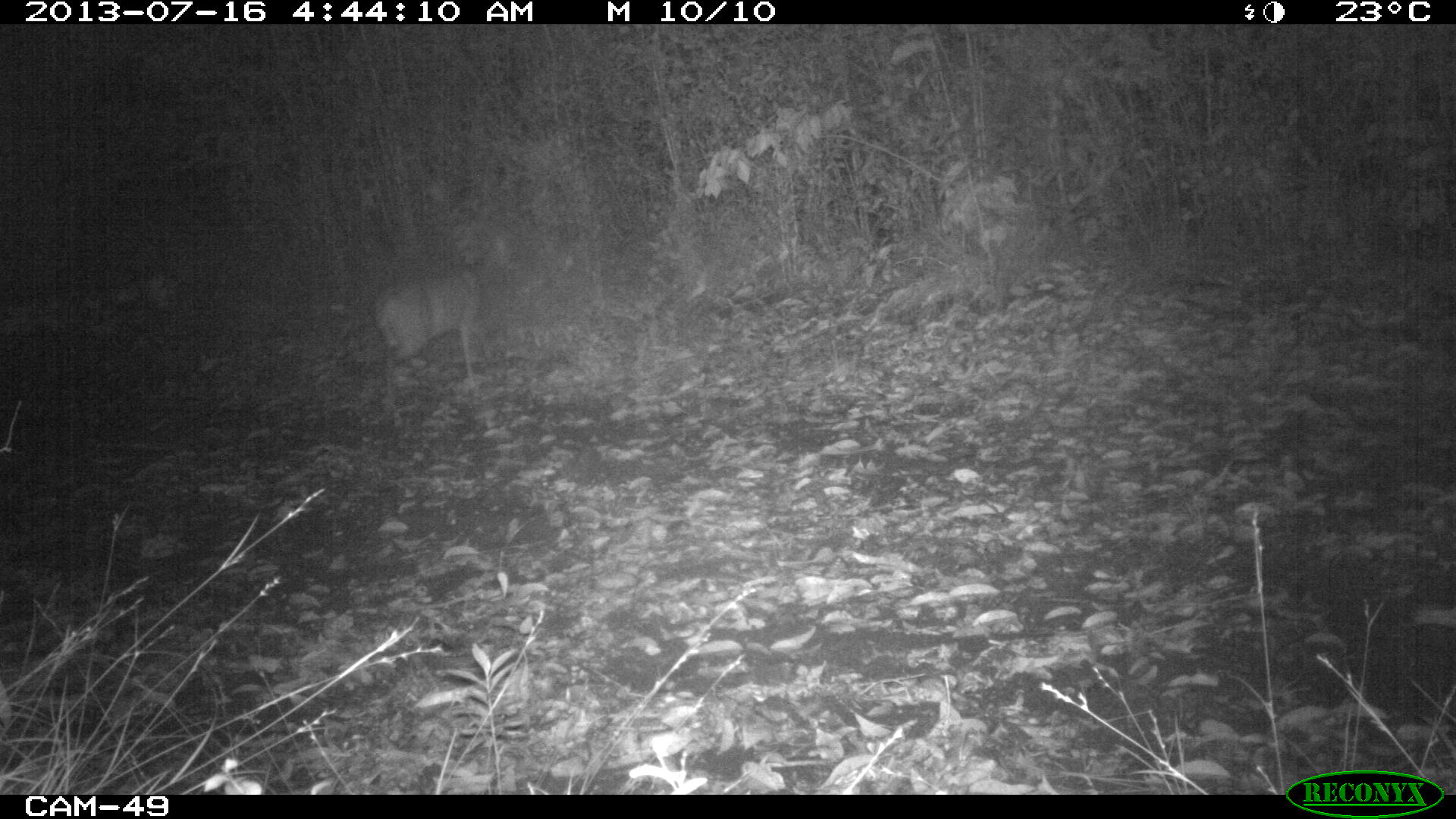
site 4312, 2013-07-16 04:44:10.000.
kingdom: Animalia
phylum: Chordata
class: Mammalia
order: Artiodactyla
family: Cervidae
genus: Mazama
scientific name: Mazama temama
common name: central american red brocket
Mazama temama (central american red brocket), count 1, sex male.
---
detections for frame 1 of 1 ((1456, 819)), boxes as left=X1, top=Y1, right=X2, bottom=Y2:
mazama temama: left=373, top=270, right=487, bottom=388